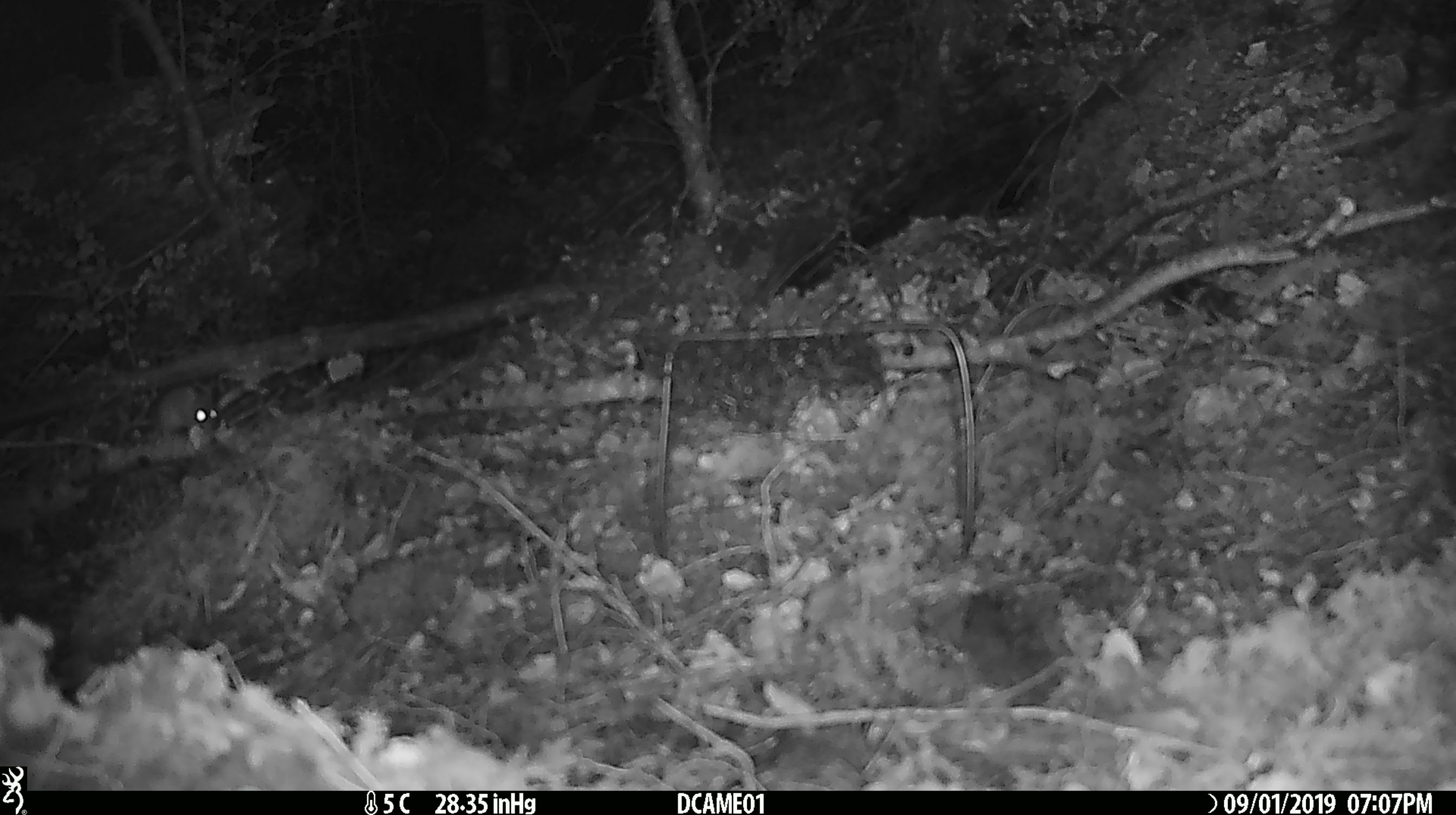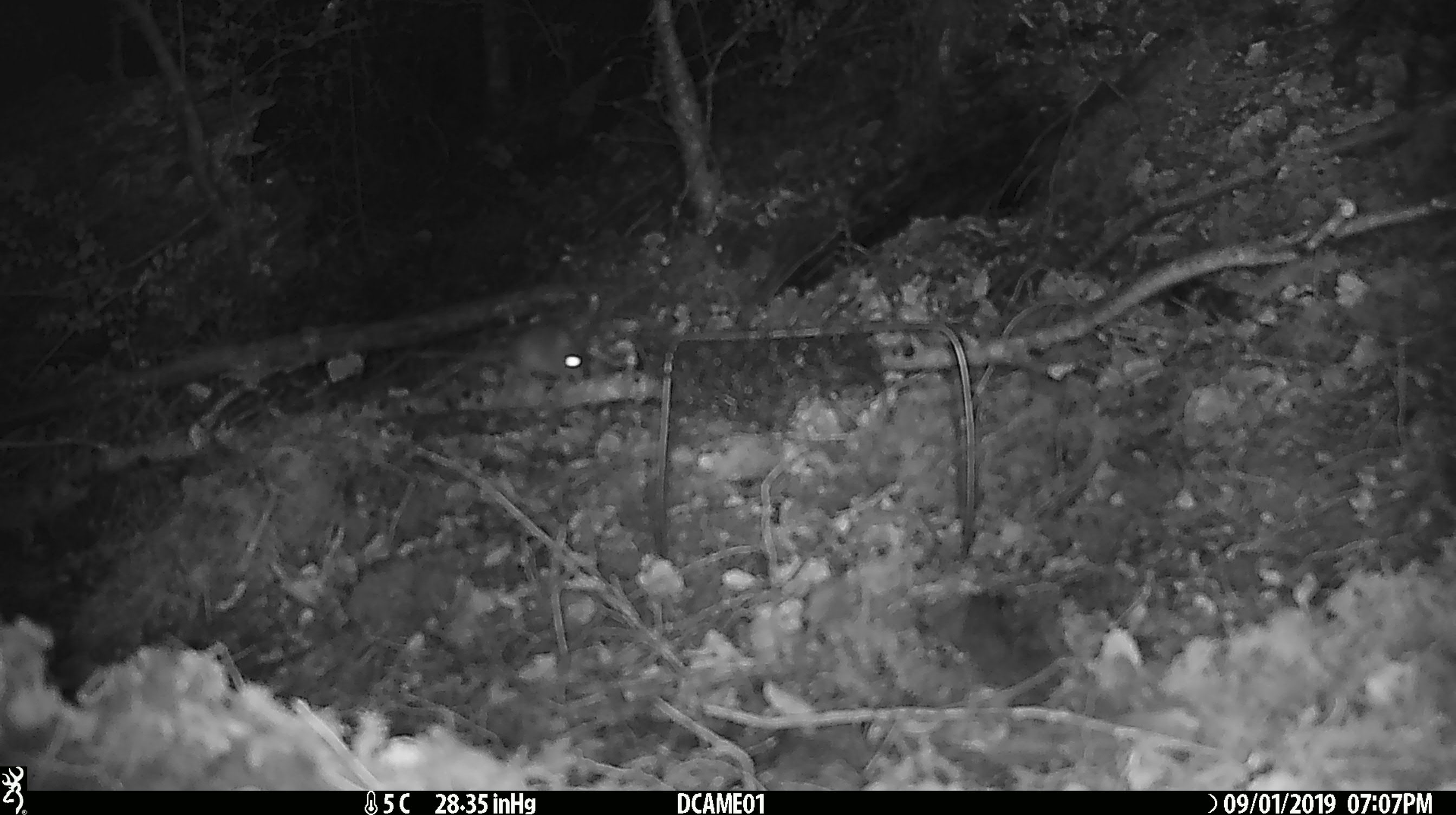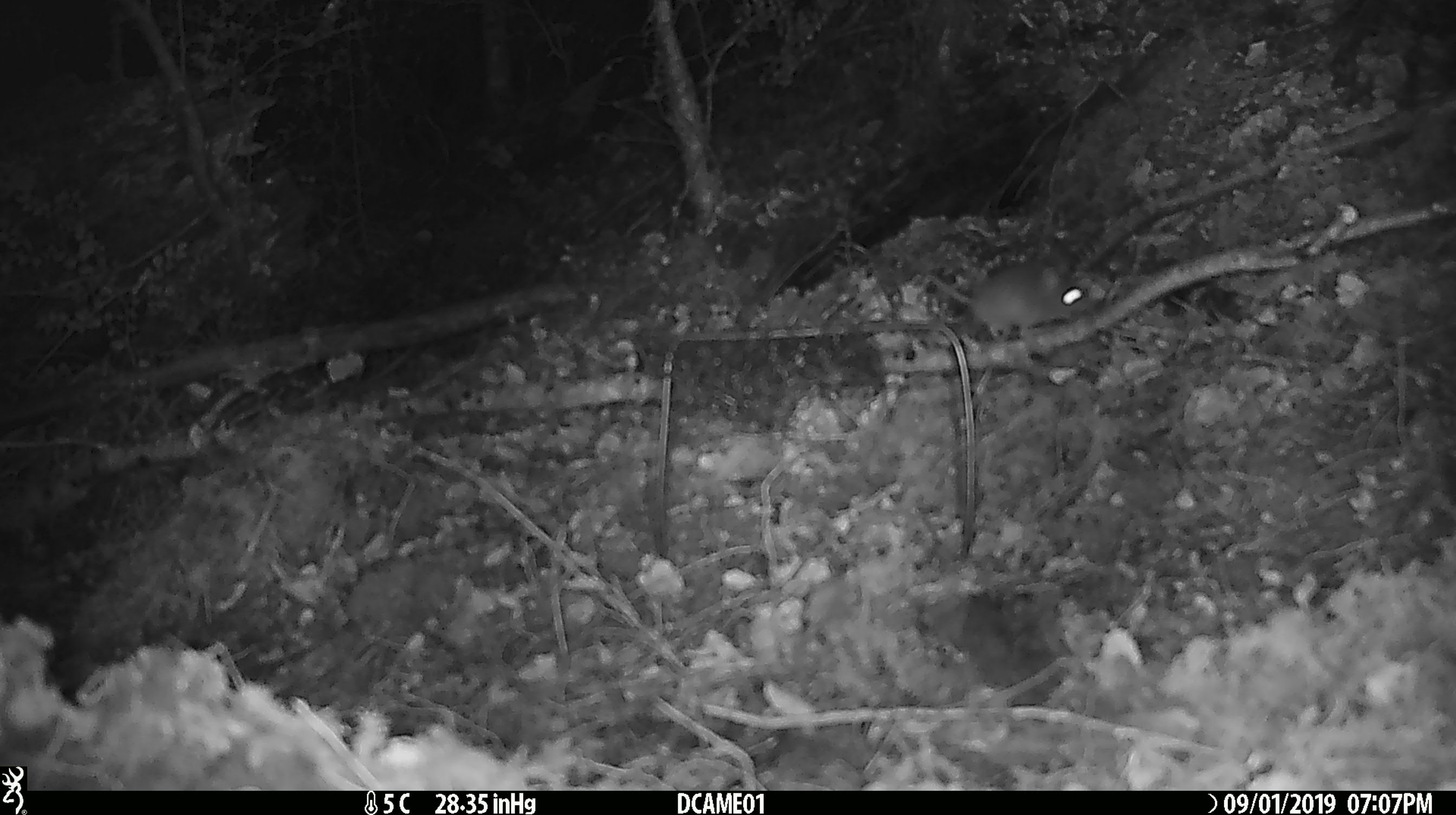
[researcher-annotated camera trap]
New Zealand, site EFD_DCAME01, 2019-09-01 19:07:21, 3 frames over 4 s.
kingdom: Animalia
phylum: Chordata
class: Mammalia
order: Rodentia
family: Muridae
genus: Mus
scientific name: Mus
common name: mouse